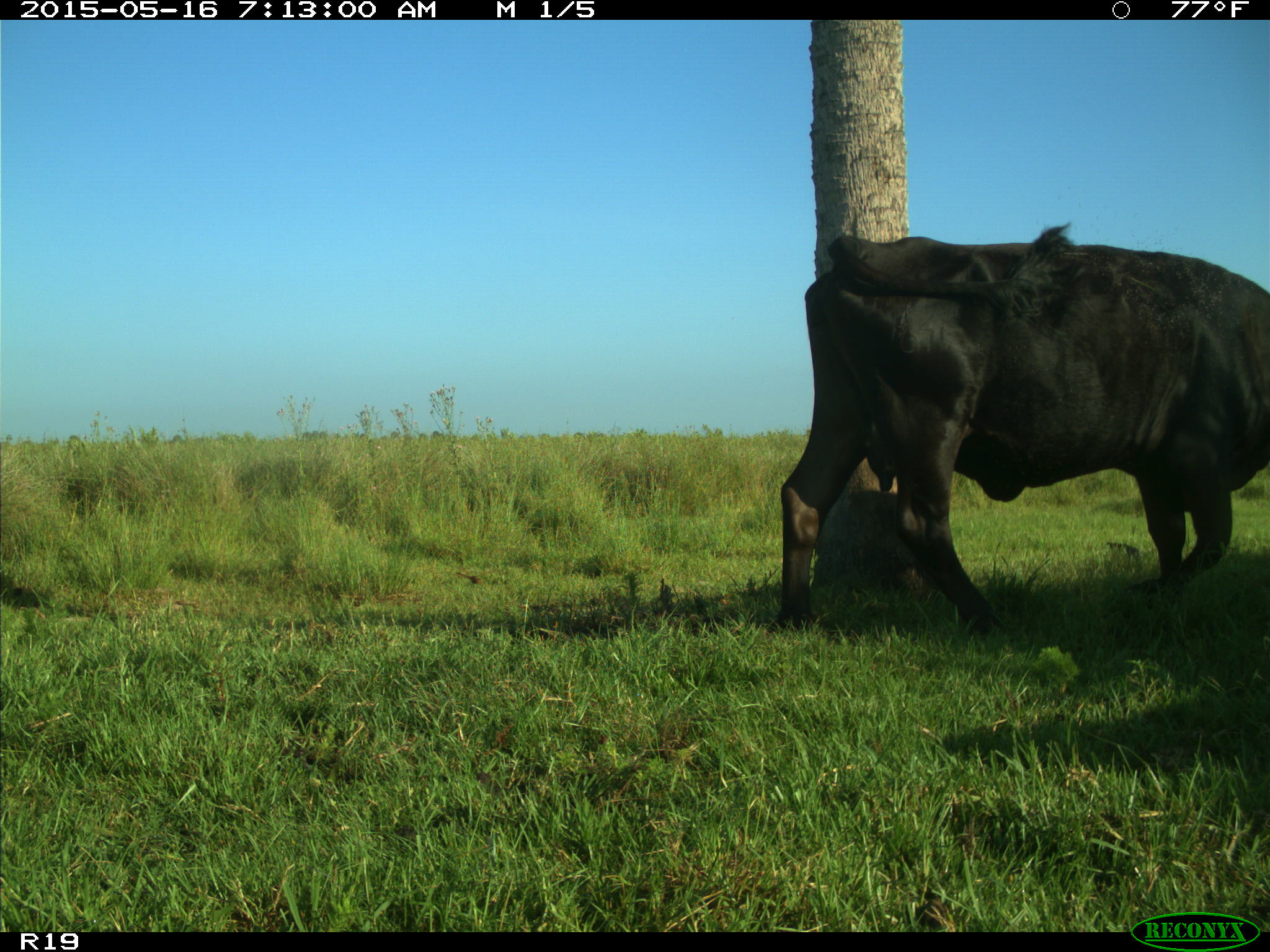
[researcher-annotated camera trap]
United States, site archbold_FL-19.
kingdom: Animalia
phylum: Chordata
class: Mammalia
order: Artiodactyla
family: Bovidae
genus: Bos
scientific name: Bos taurus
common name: domestic cow